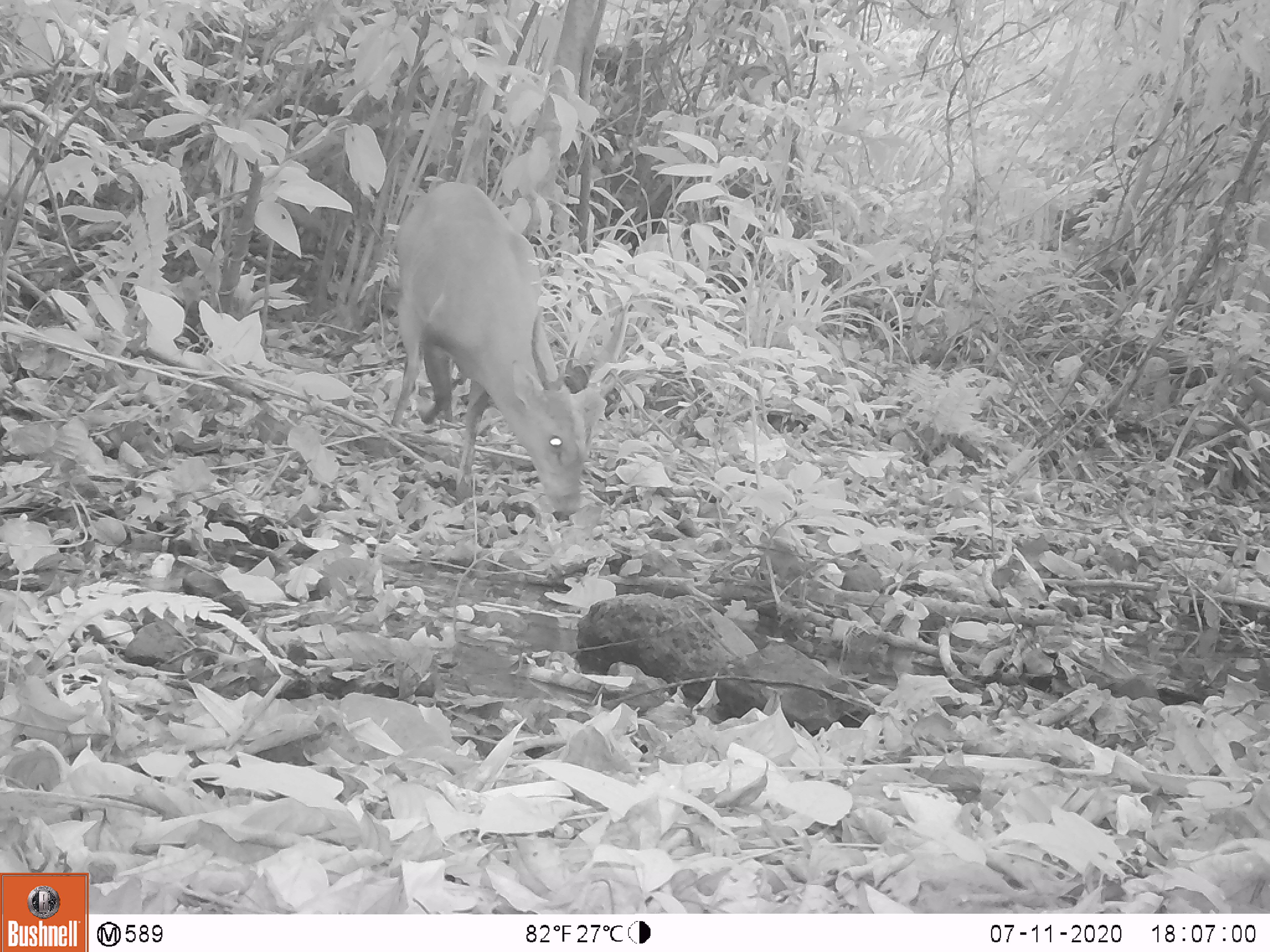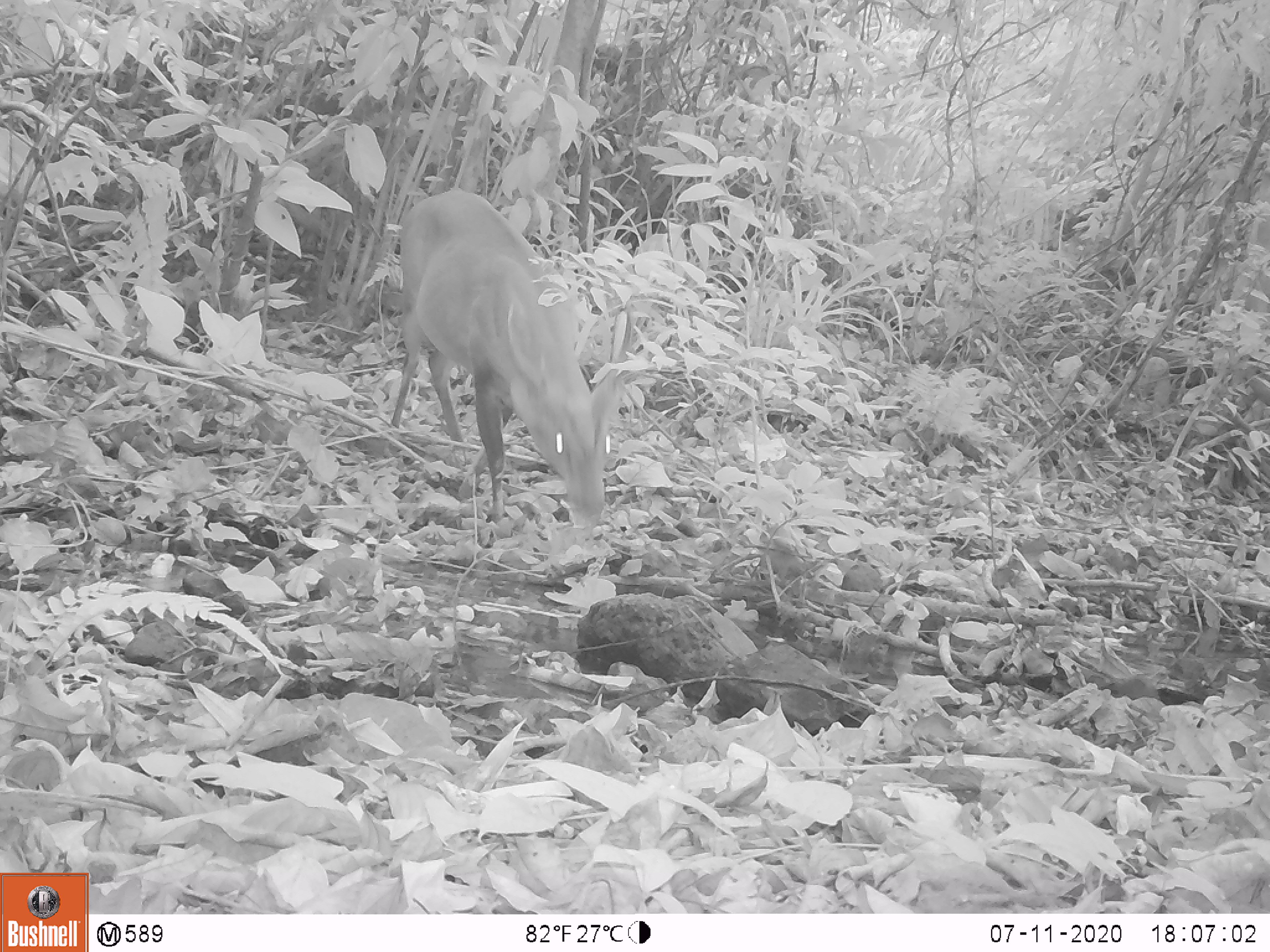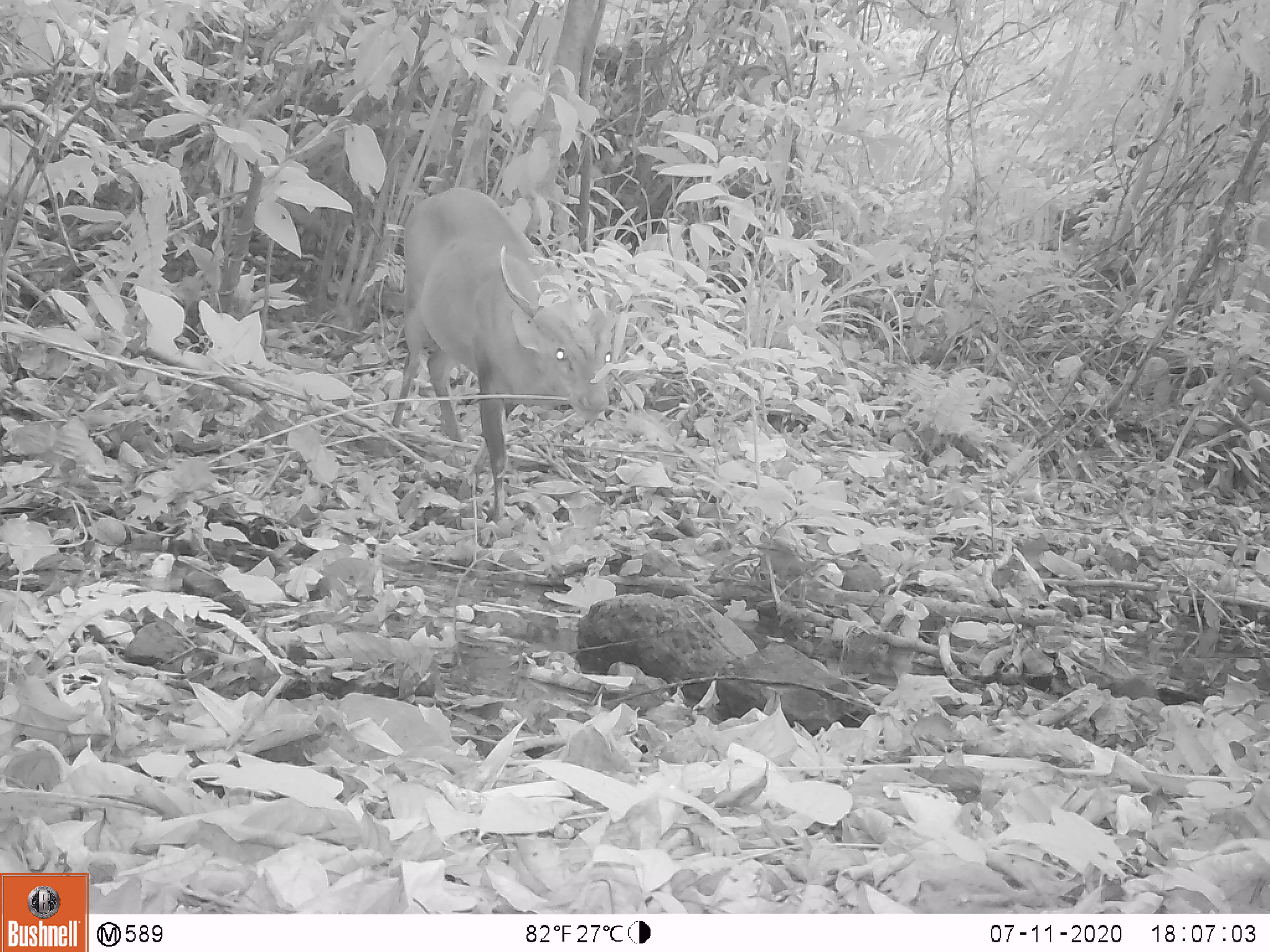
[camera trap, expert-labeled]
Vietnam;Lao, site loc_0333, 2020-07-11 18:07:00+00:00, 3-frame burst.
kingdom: Animalia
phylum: Chordata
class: Mammalia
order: Artiodactyla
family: Cervidae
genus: Muntiacus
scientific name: Muntiacus vuquangensis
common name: large-antlered muntjac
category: large antlered muntjac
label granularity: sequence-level